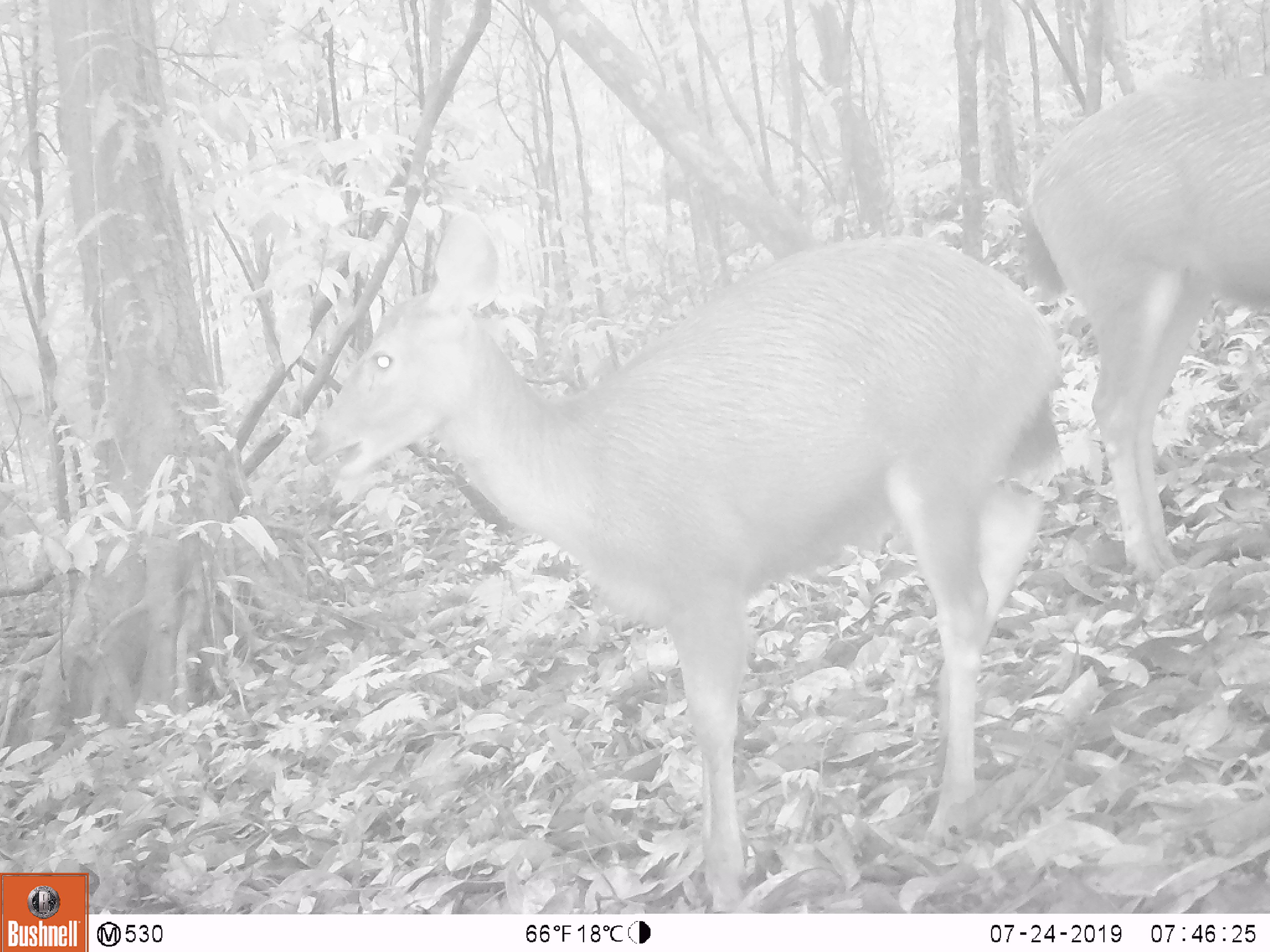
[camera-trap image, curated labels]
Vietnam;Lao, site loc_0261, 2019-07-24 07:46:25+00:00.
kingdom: Animalia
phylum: Chordata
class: Mammalia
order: Artiodactyla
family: Cervidae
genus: Rusa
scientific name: Rusa unicolor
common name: sambar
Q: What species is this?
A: Sambar (Rusa unicolor).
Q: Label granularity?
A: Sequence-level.